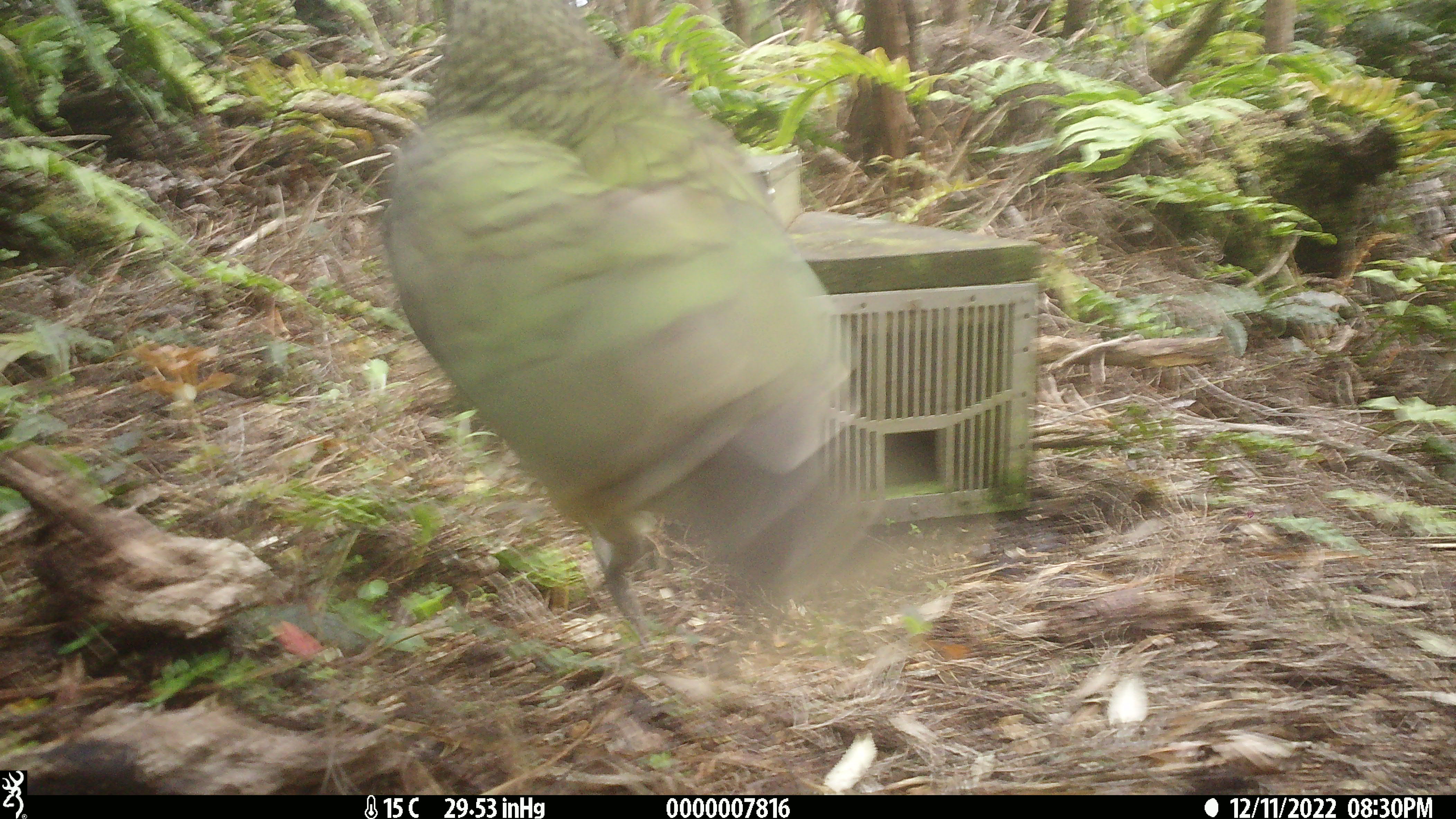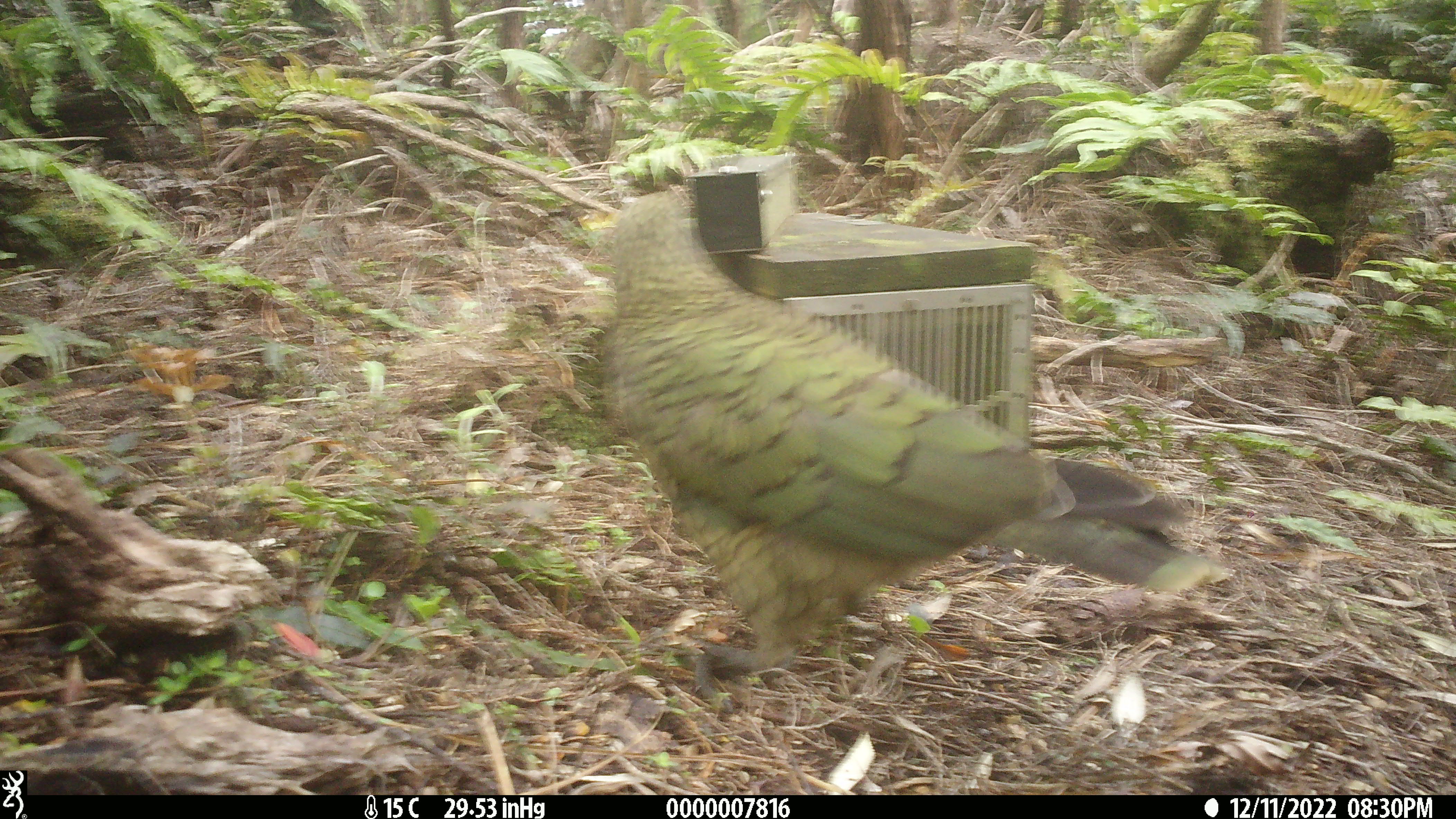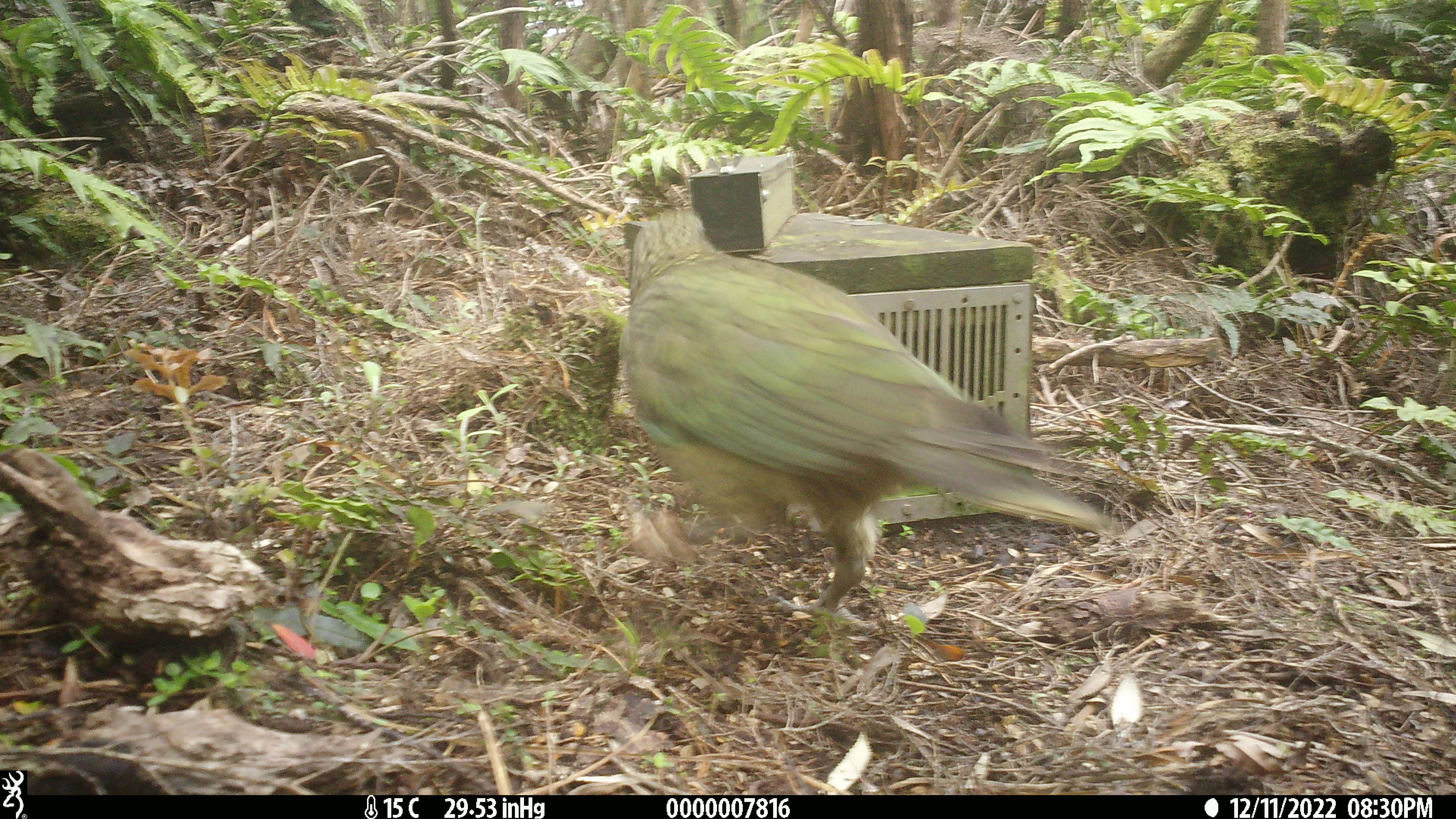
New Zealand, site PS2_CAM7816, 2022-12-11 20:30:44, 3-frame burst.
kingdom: Animalia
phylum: Chordata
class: Aves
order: Psittaciformes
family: Strigopidae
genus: Nestor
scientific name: Nestor notabilis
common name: kea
Kea (Nestor notabilis).